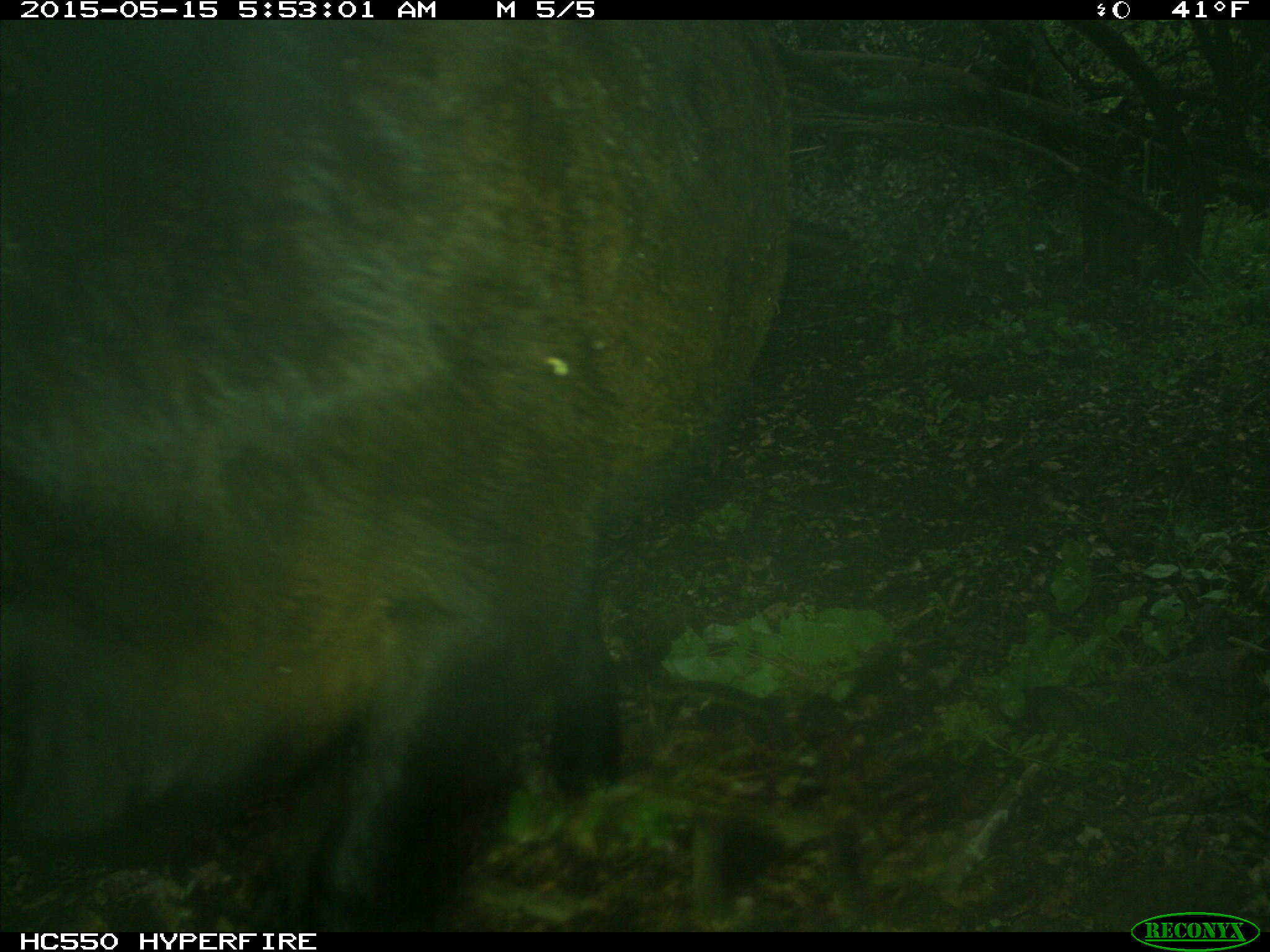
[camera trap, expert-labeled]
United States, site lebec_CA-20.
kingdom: Animalia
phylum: Chordata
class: Mammalia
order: Artiodactyla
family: Bovidae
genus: Bos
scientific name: Bos taurus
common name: domestic cow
Bos taurus (domestic cow).